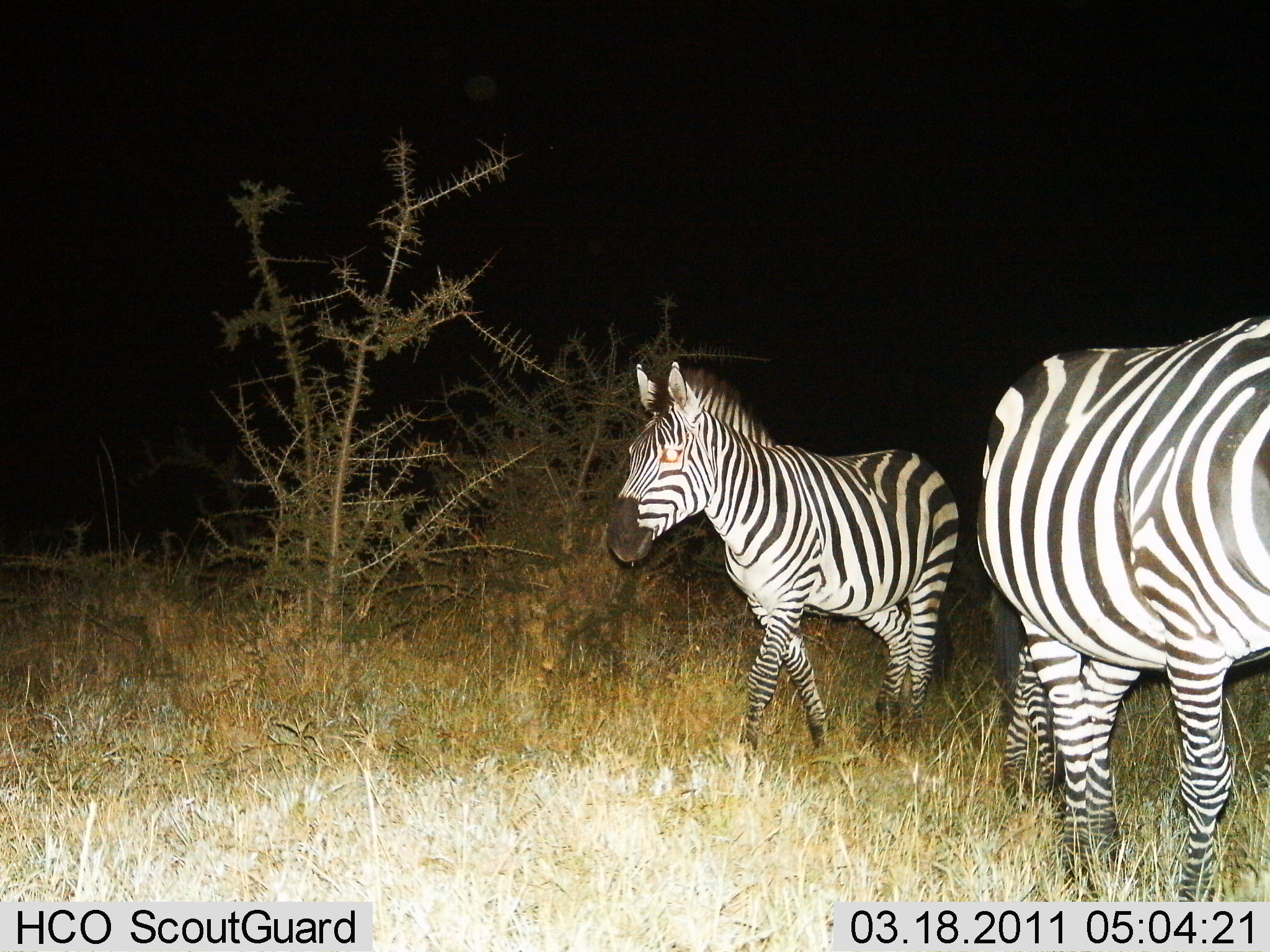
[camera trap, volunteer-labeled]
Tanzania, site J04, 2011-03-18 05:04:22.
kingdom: Animalia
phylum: Chordata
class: Mammalia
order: Perissodactyla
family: Equidae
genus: Equus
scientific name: Equus quagga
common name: plains zebra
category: zebra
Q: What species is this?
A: Zebra (plains zebra) (Equus quagga).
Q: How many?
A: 2.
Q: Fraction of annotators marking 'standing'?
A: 46%.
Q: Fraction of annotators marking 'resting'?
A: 0%.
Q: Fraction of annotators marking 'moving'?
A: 62%.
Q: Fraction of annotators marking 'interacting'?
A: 0%.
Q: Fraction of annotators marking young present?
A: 0%.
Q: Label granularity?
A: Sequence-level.